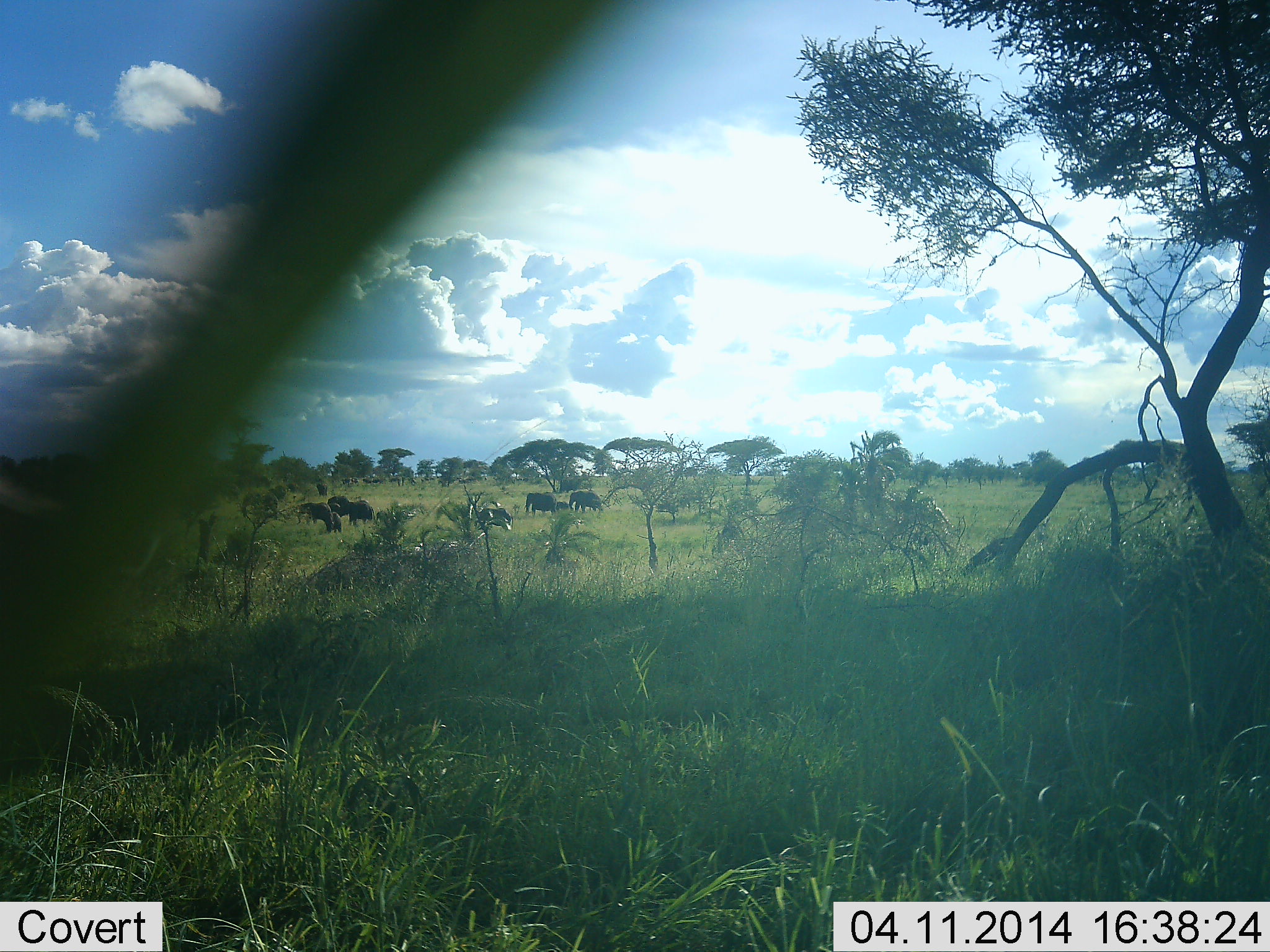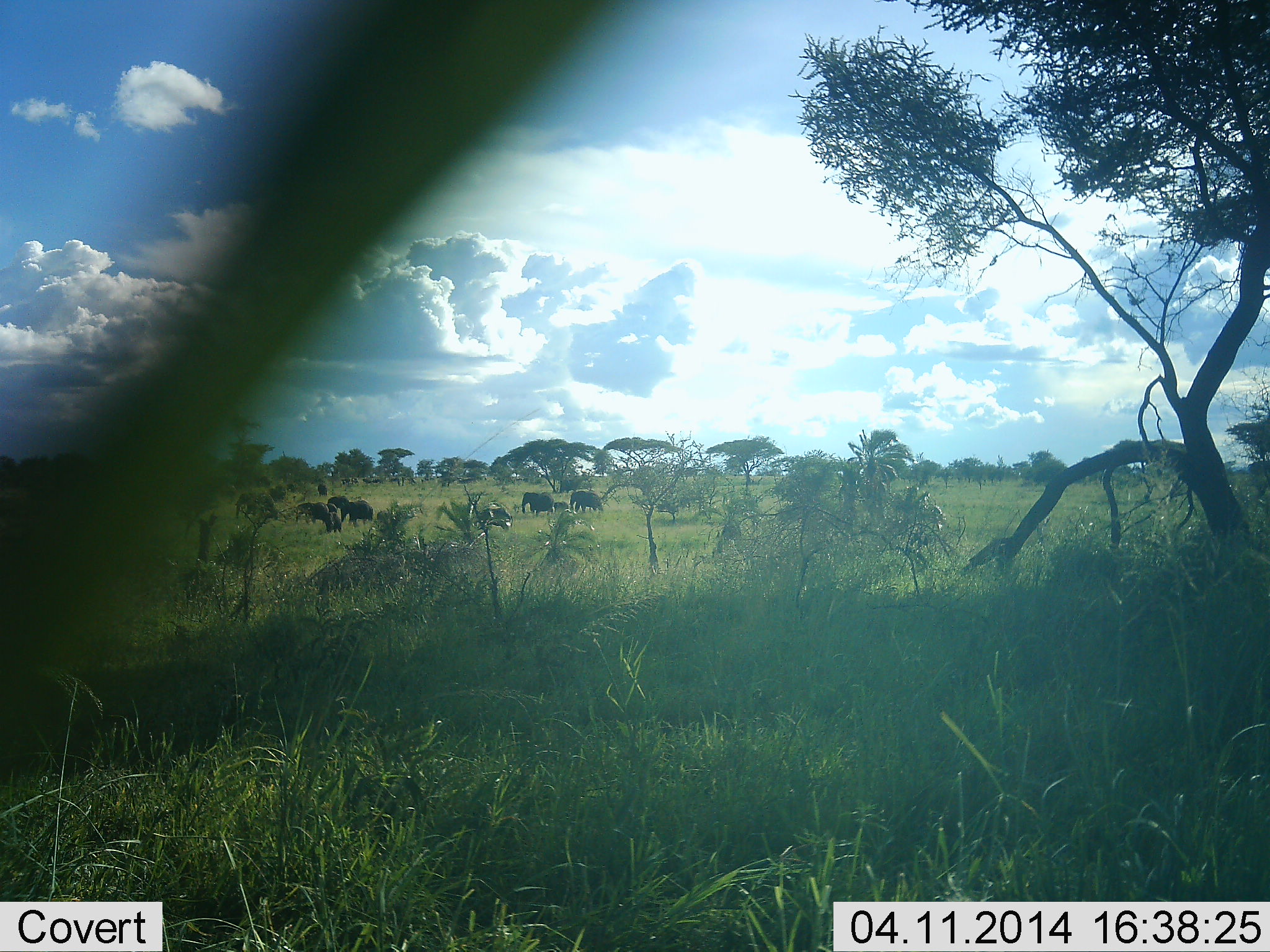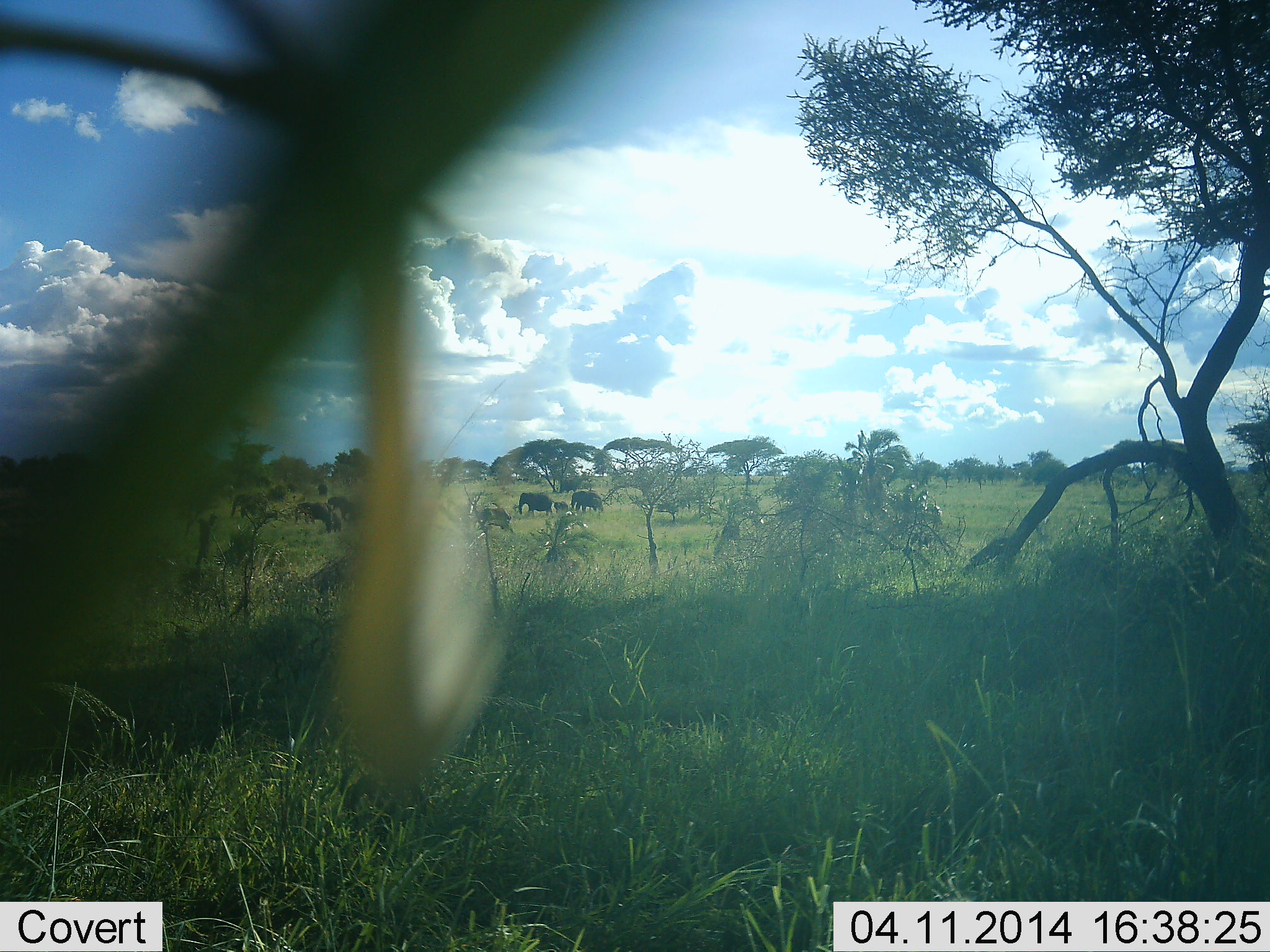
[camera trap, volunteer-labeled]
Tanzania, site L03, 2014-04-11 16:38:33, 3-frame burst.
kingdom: Animalia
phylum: Chordata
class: Mammalia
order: Proboscidea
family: Elephantidae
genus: Loxodonta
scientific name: Loxodonta africana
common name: african bush elephant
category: elephant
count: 7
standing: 30%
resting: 0%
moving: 60%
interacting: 0%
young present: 40%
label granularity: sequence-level